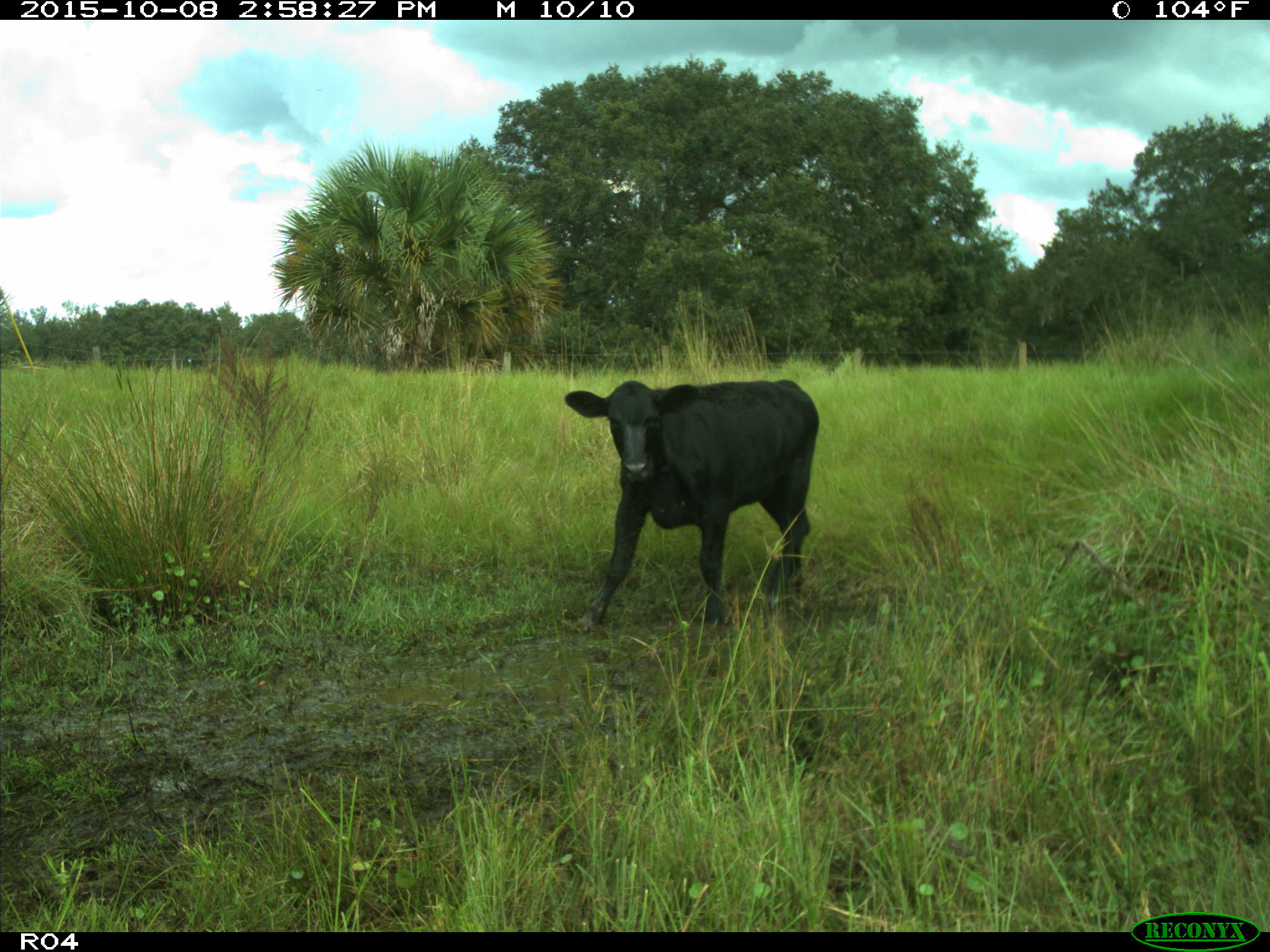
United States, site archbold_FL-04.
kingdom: Animalia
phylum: Chordata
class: Mammalia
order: Artiodactyla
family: Bovidae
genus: Bos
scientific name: Bos taurus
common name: domestic cow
Bos taurus (domestic cow).